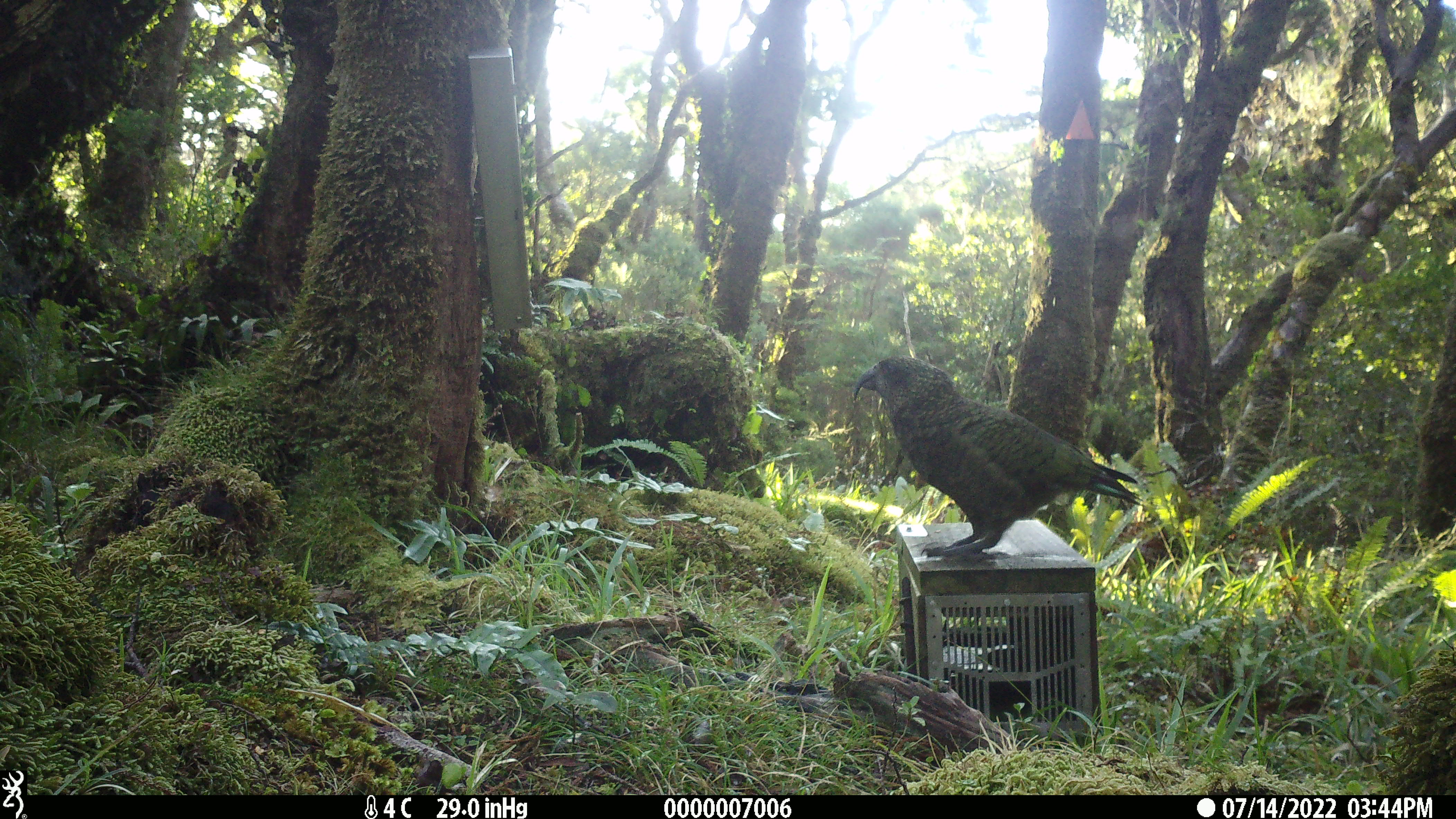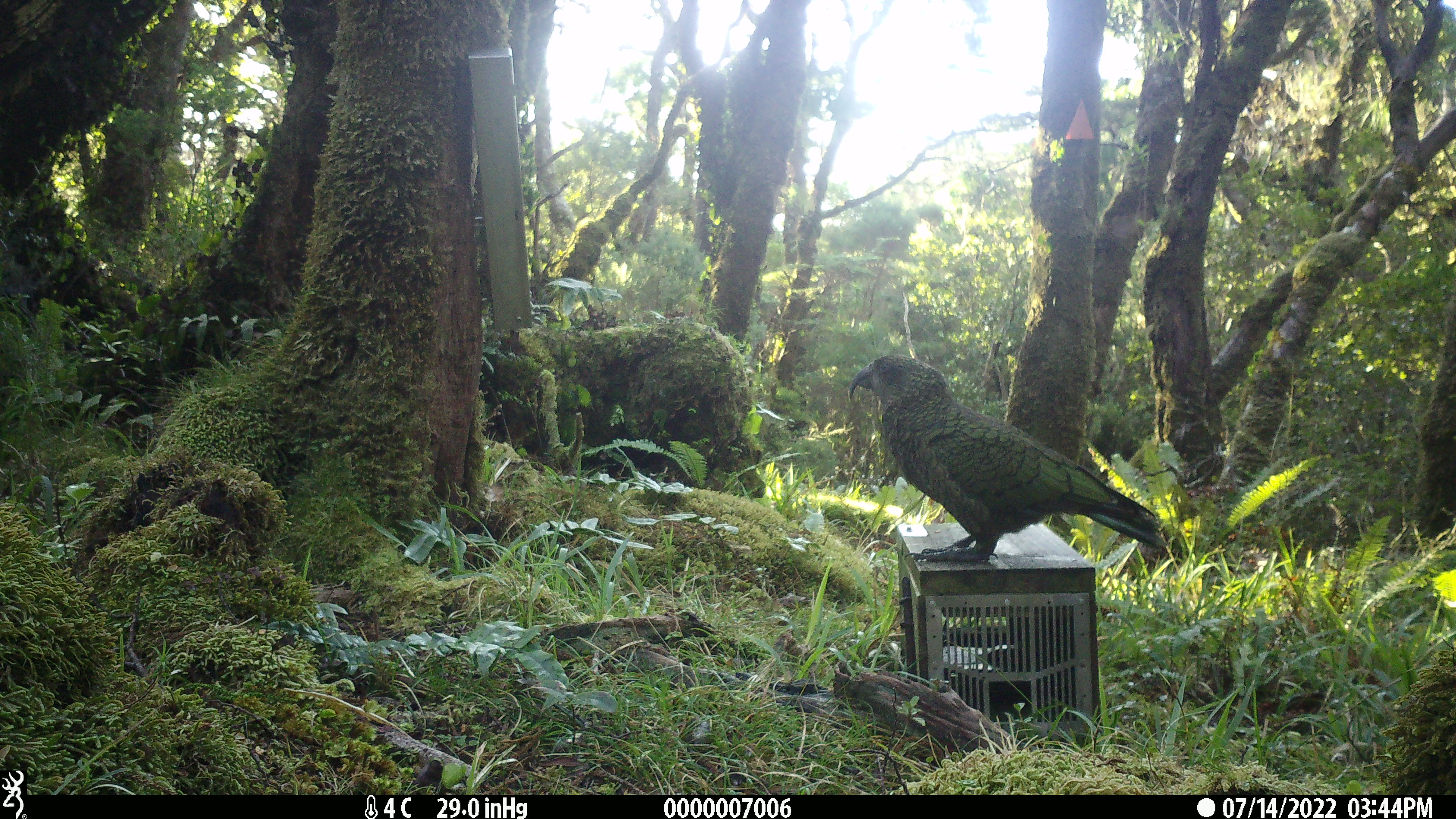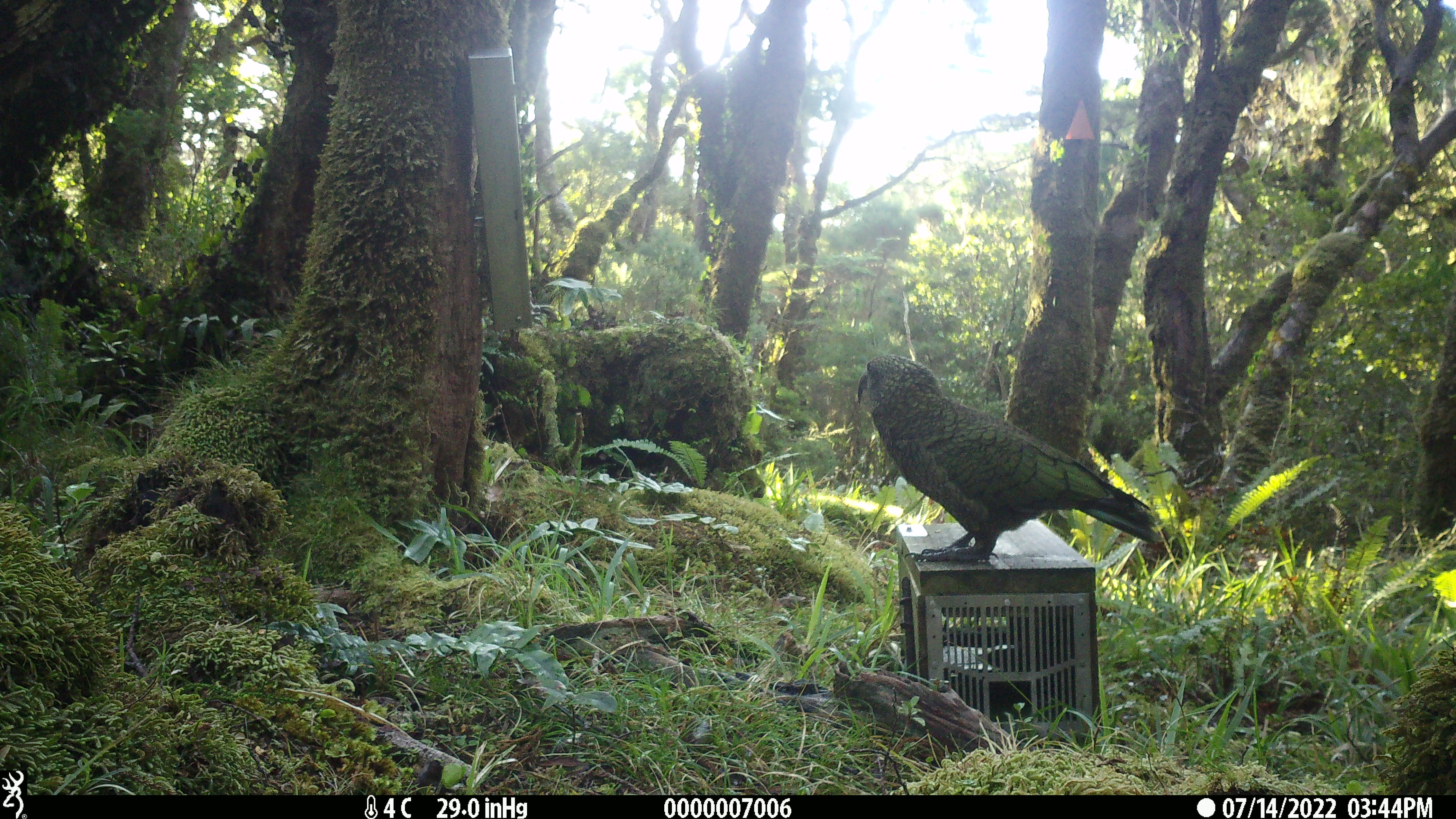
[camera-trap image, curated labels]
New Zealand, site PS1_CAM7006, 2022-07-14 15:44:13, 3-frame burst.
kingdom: Animalia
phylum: Chordata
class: Aves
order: Psittaciformes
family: Strigopidae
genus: Nestor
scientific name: Nestor notabilis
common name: kea